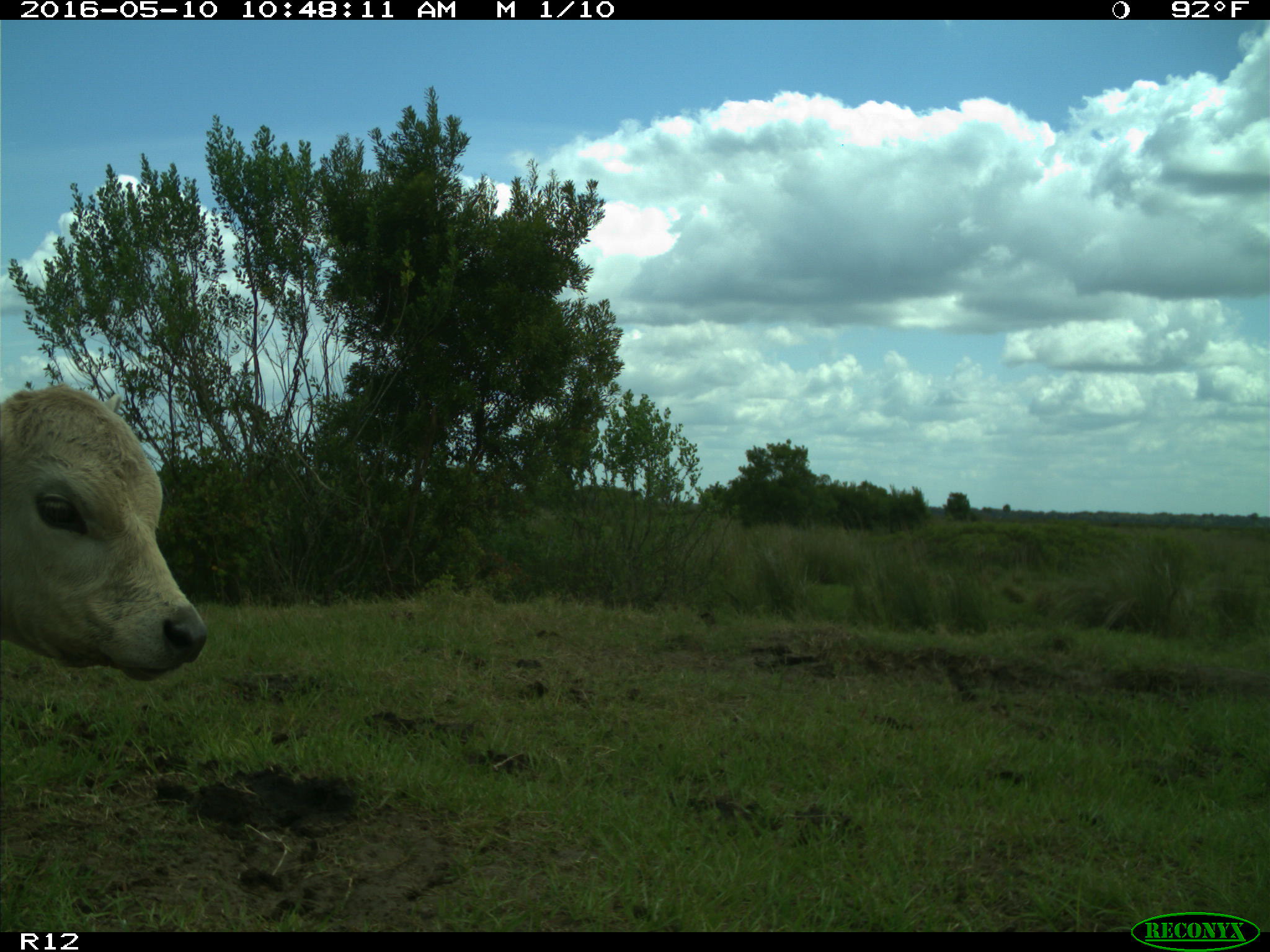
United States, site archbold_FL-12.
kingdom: Animalia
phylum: Chordata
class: Mammalia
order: Artiodactyla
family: Bovidae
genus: Bos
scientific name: Bos taurus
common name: domestic cow